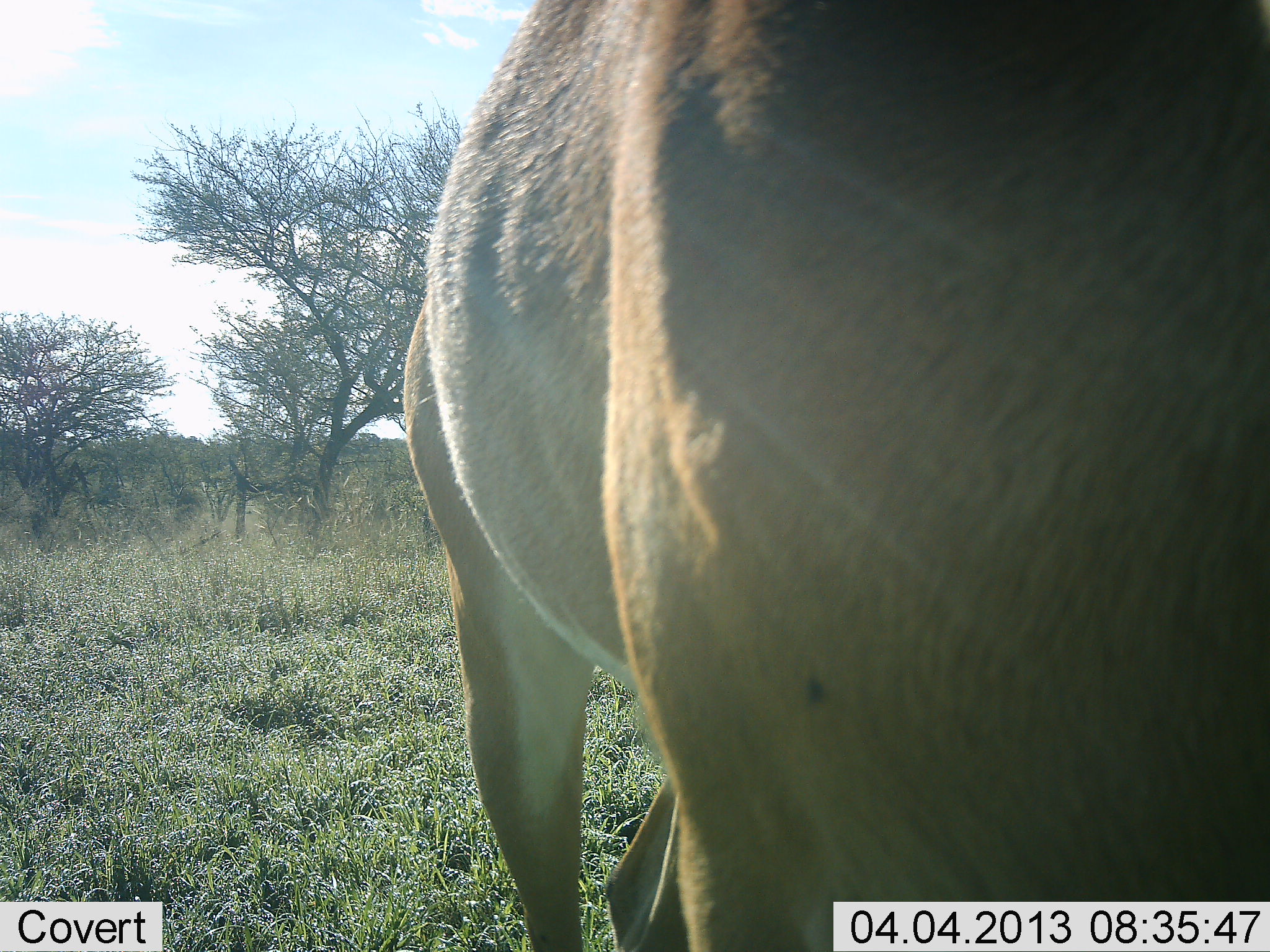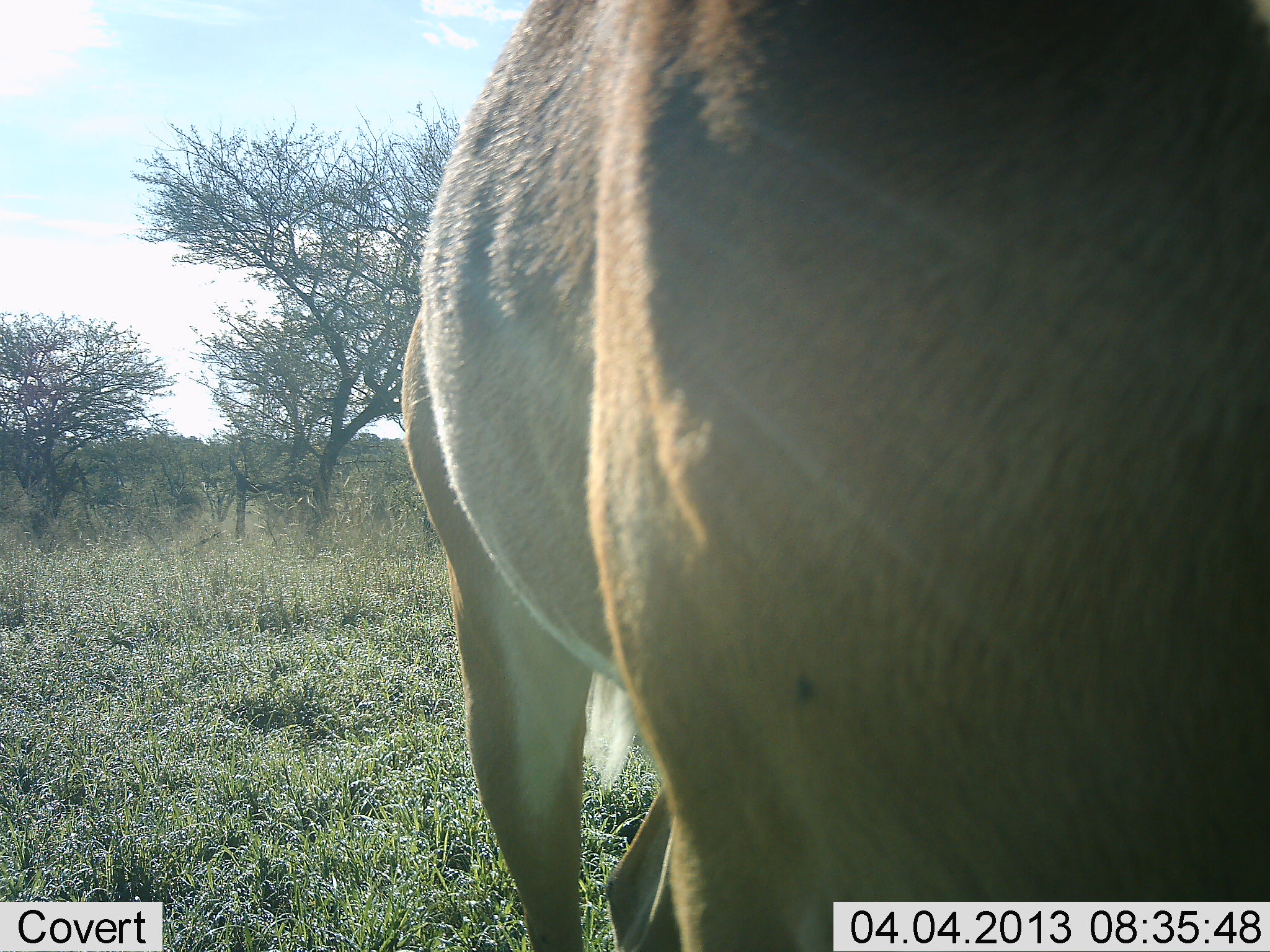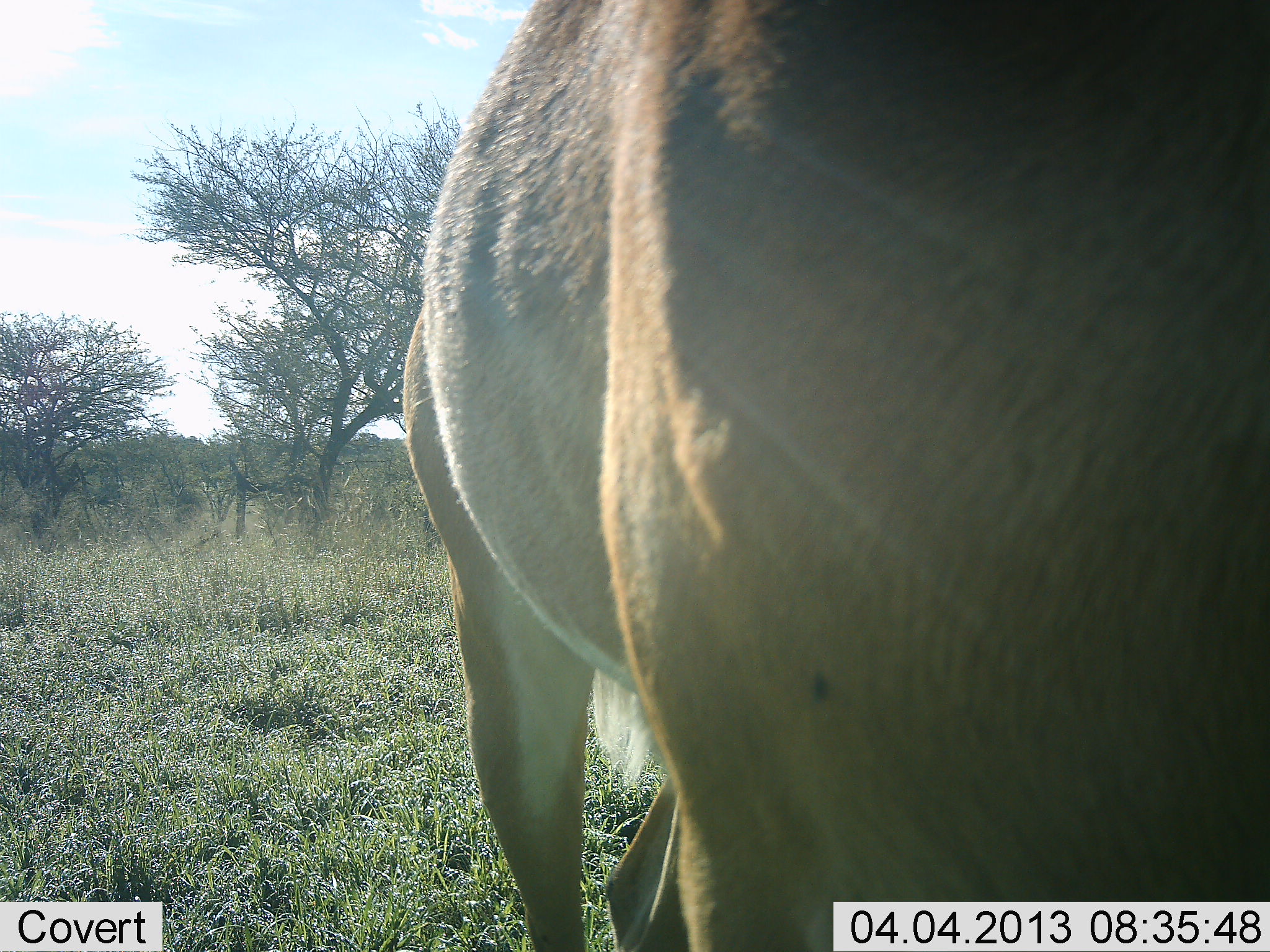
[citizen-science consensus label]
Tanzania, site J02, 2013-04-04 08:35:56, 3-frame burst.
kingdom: Animalia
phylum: Chordata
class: Mammalia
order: Artiodactyla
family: Bovidae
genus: Aepyceros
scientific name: Aepyceros melampus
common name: impala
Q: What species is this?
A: Impala (Aepyceros melampus).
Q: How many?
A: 1.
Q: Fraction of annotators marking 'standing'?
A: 100%.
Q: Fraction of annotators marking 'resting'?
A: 0%.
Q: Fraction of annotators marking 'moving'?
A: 0%.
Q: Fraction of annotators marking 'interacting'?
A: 0%.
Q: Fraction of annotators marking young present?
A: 0%.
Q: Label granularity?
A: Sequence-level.